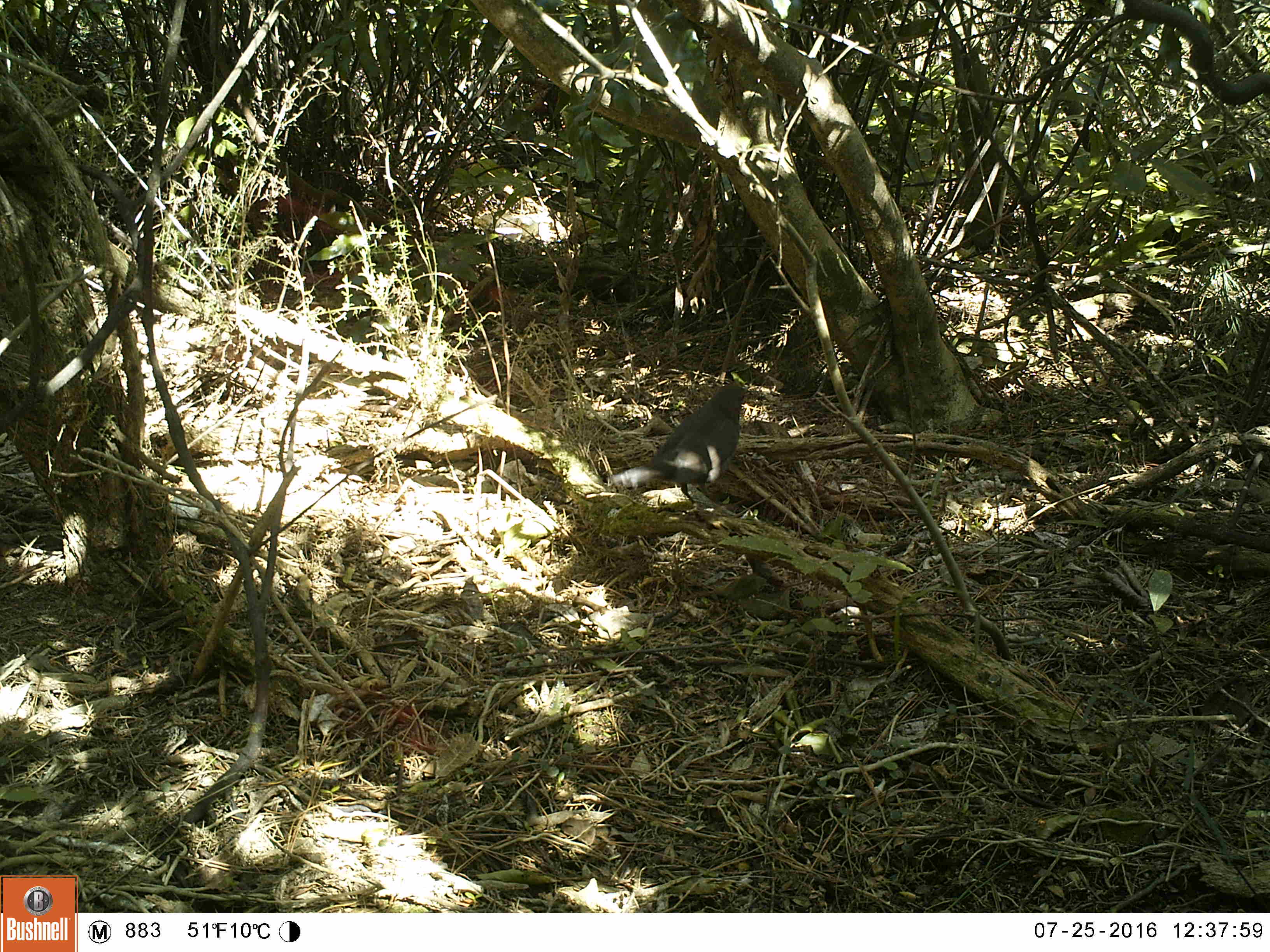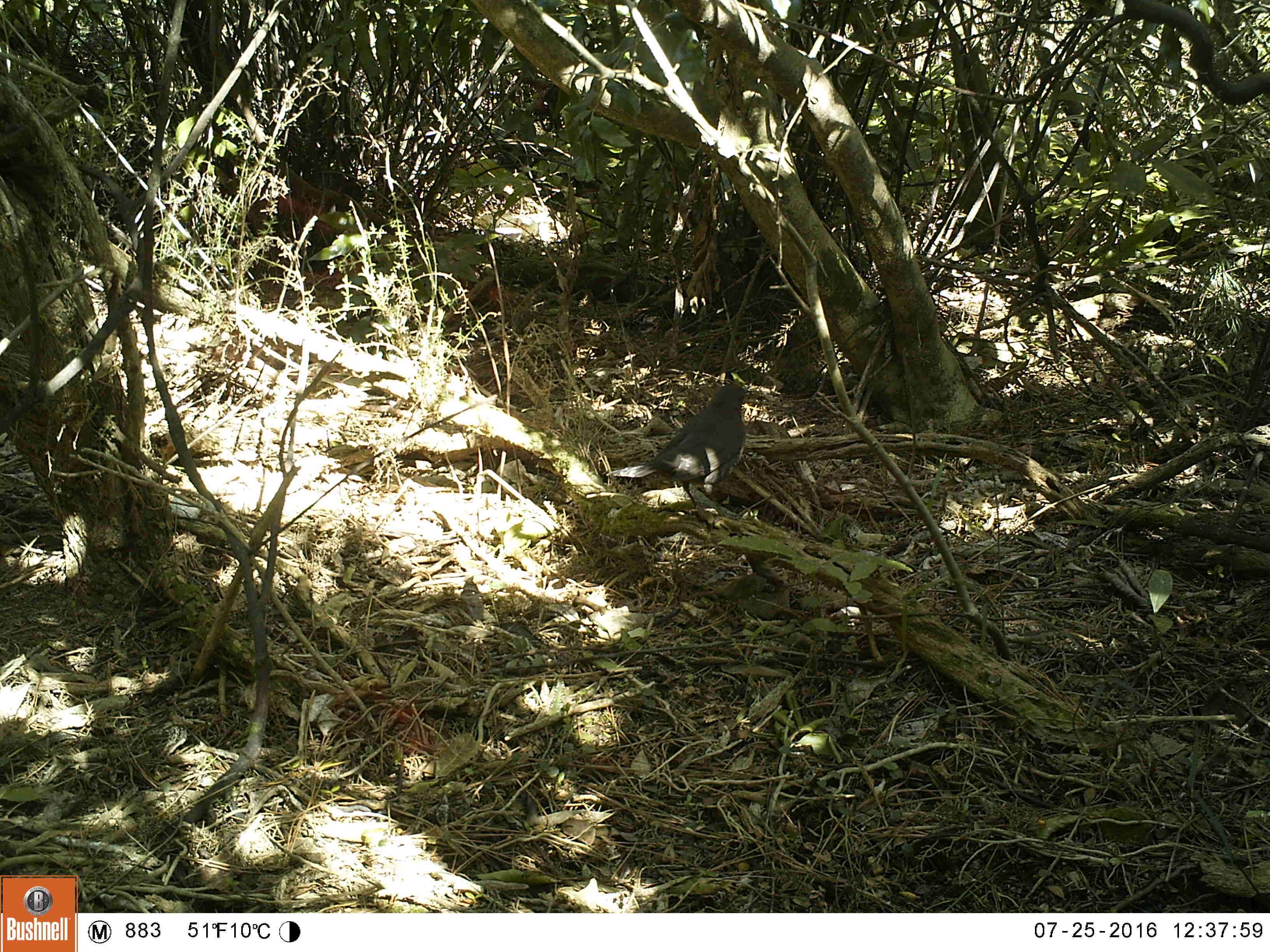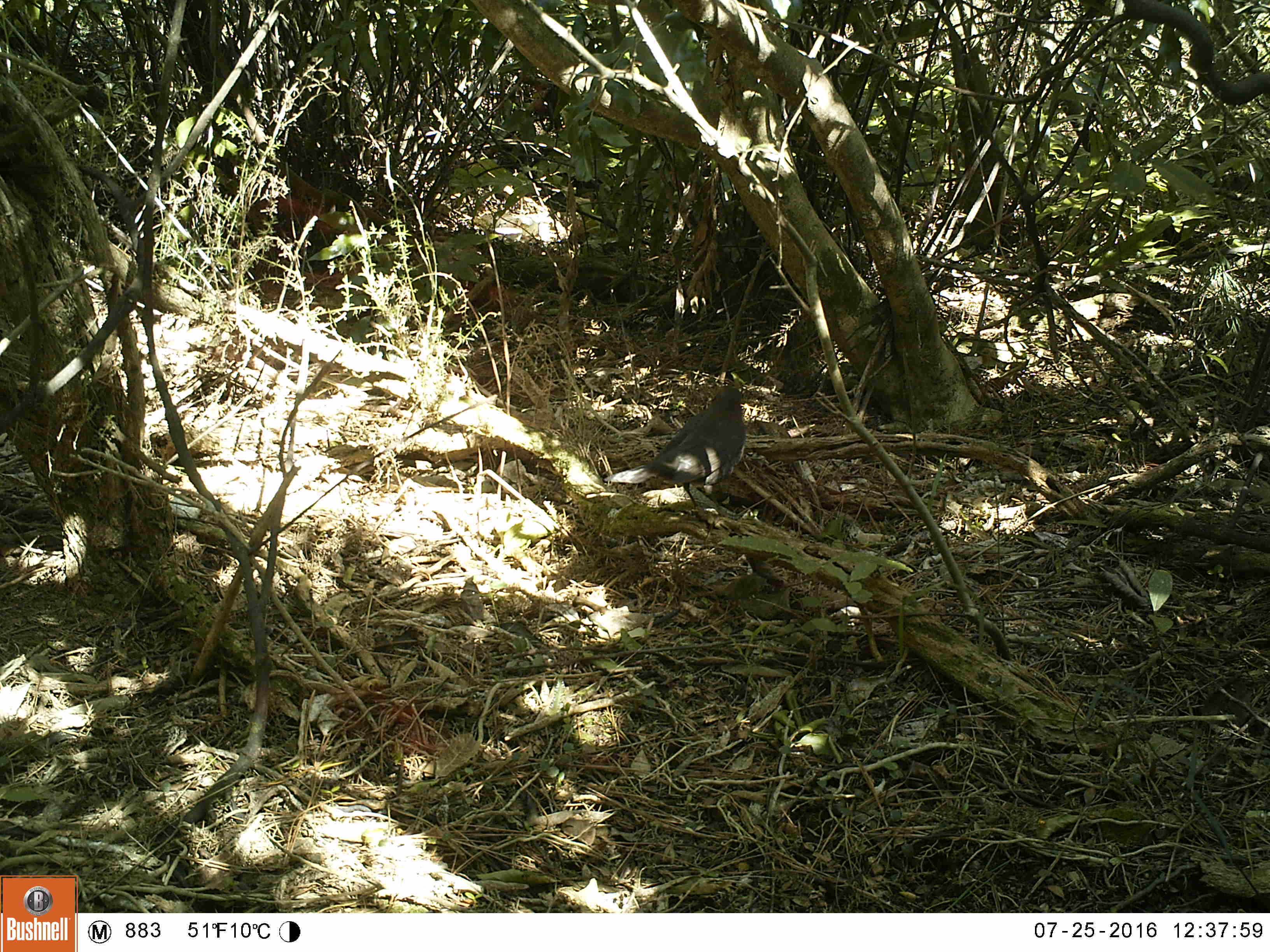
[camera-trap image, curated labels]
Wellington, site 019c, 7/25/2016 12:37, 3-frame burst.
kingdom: Animalia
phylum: Chordata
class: Aves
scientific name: Aves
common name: bird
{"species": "bird (Aves)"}